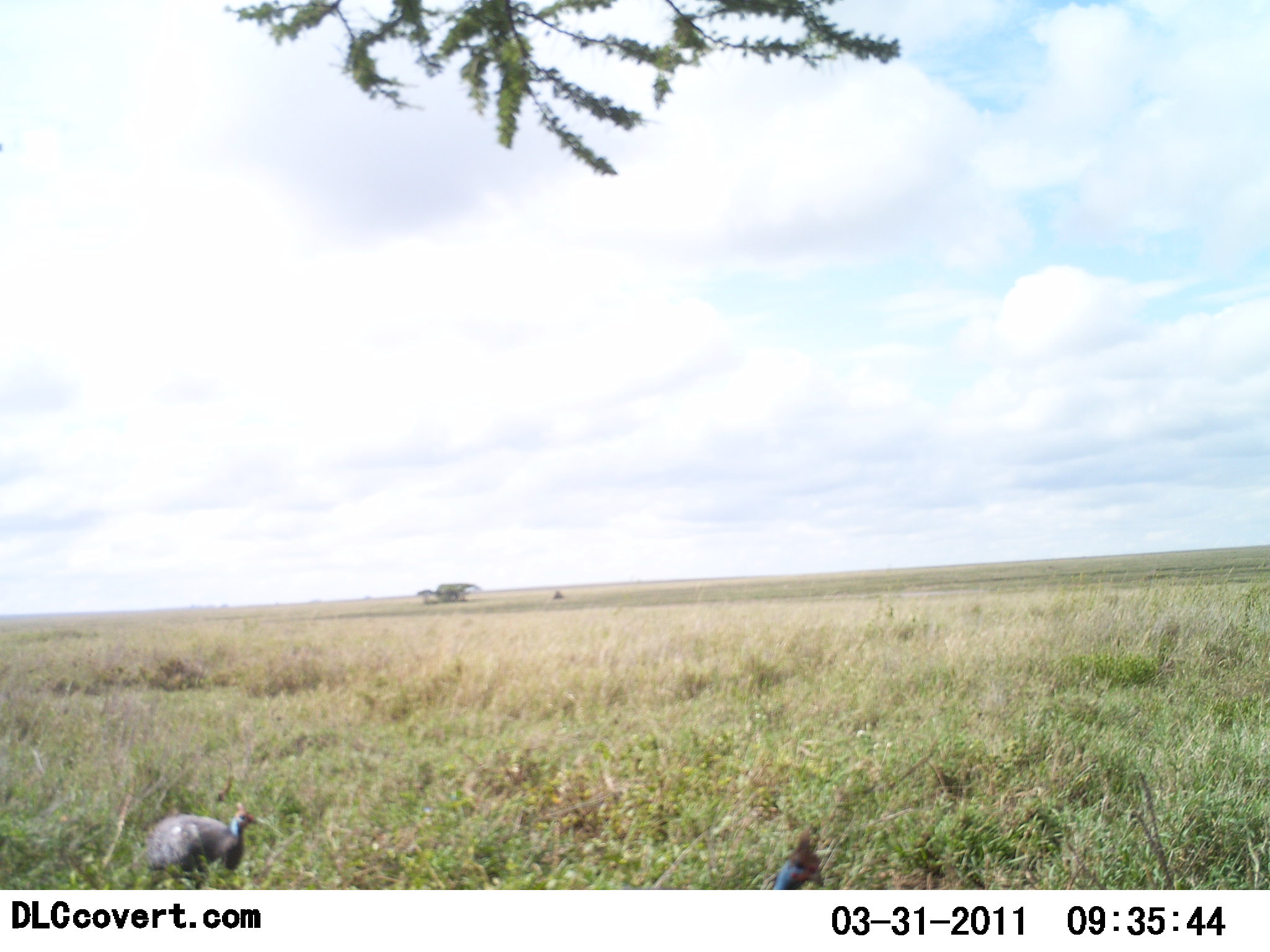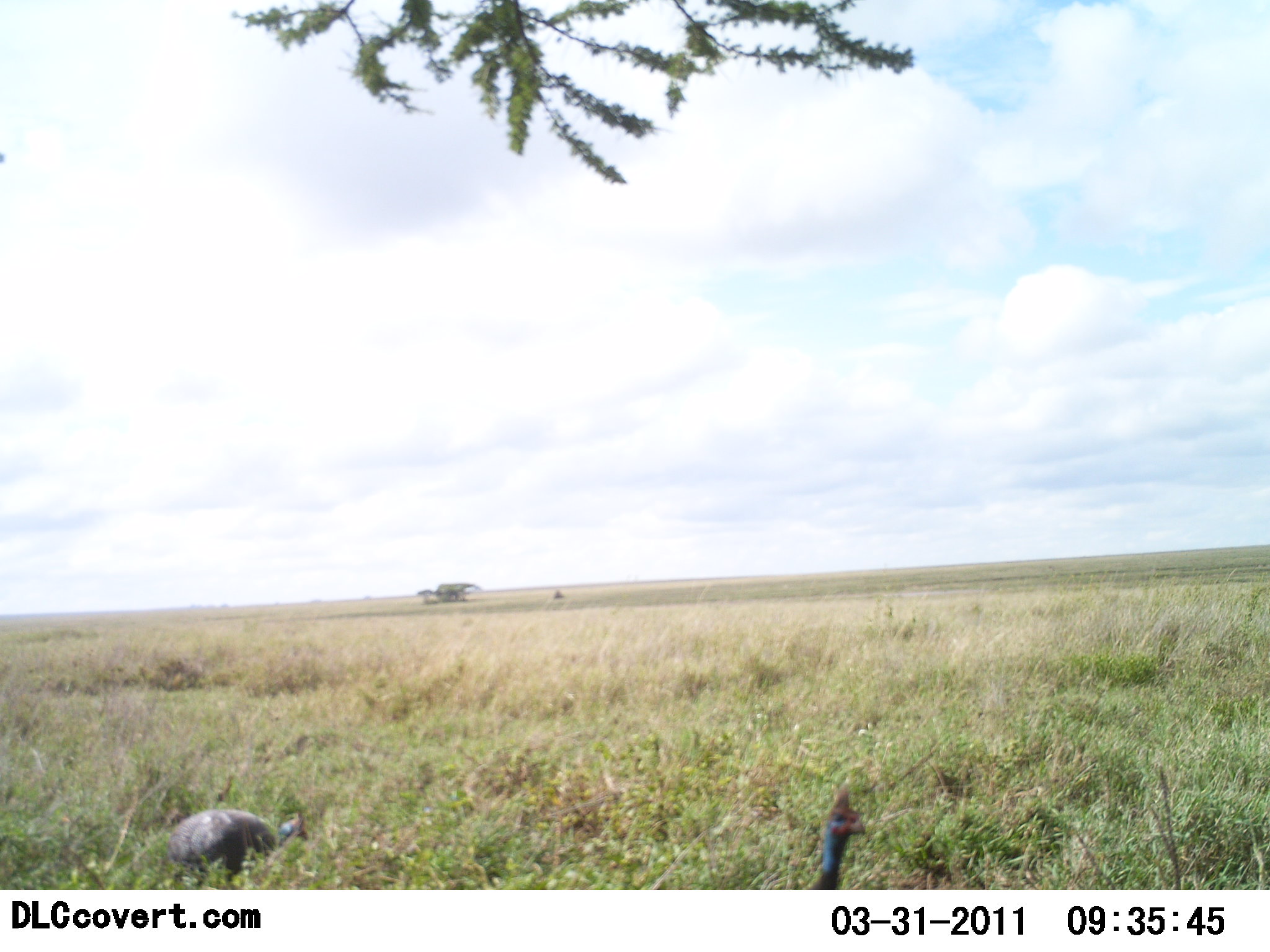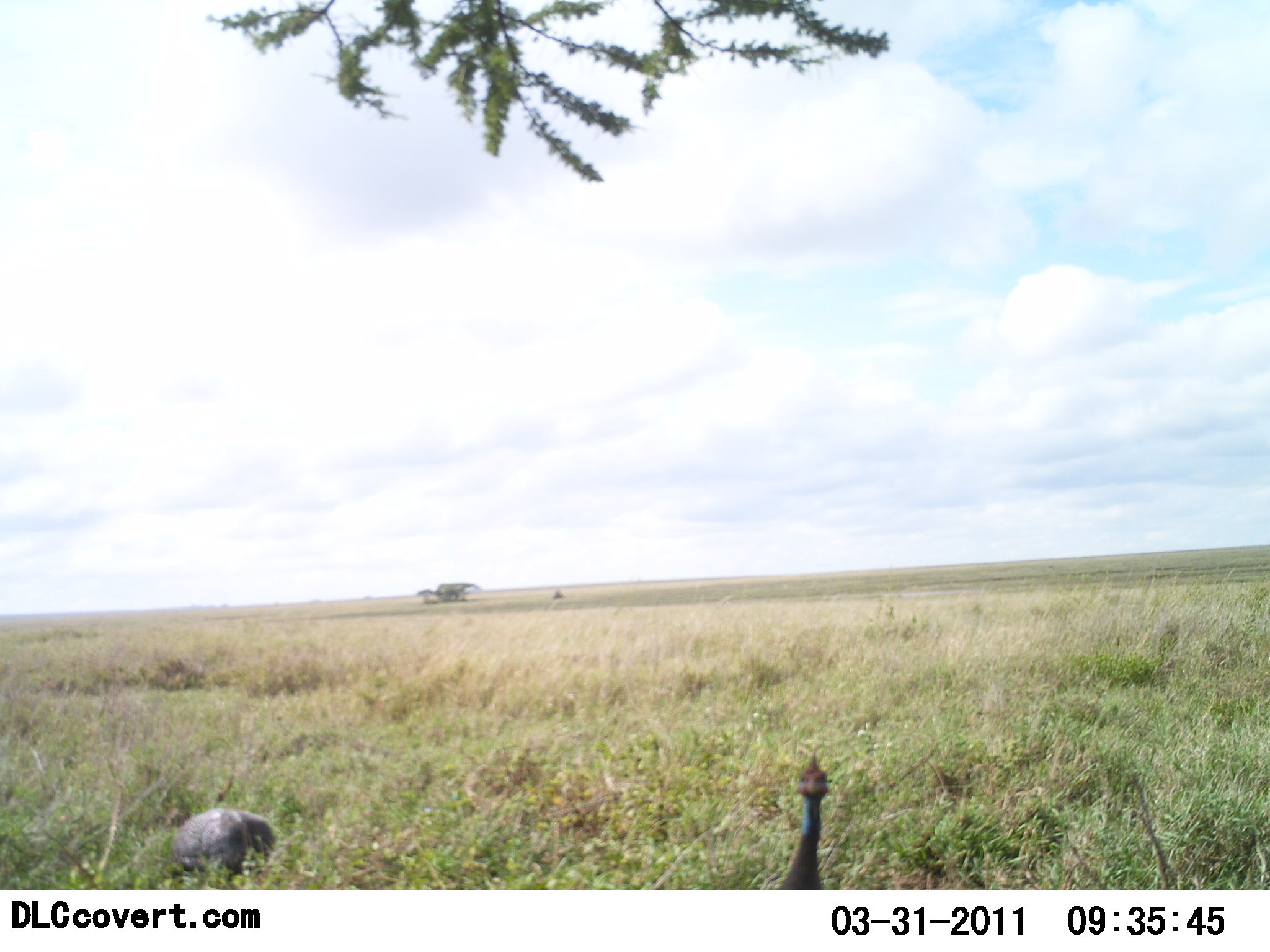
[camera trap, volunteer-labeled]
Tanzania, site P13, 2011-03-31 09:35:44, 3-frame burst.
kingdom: Animalia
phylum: Chordata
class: Aves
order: Galliformes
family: Numididae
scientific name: Numididae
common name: guinea fowl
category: guineafowl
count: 2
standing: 70%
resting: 0%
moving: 10%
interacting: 0%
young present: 0%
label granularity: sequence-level